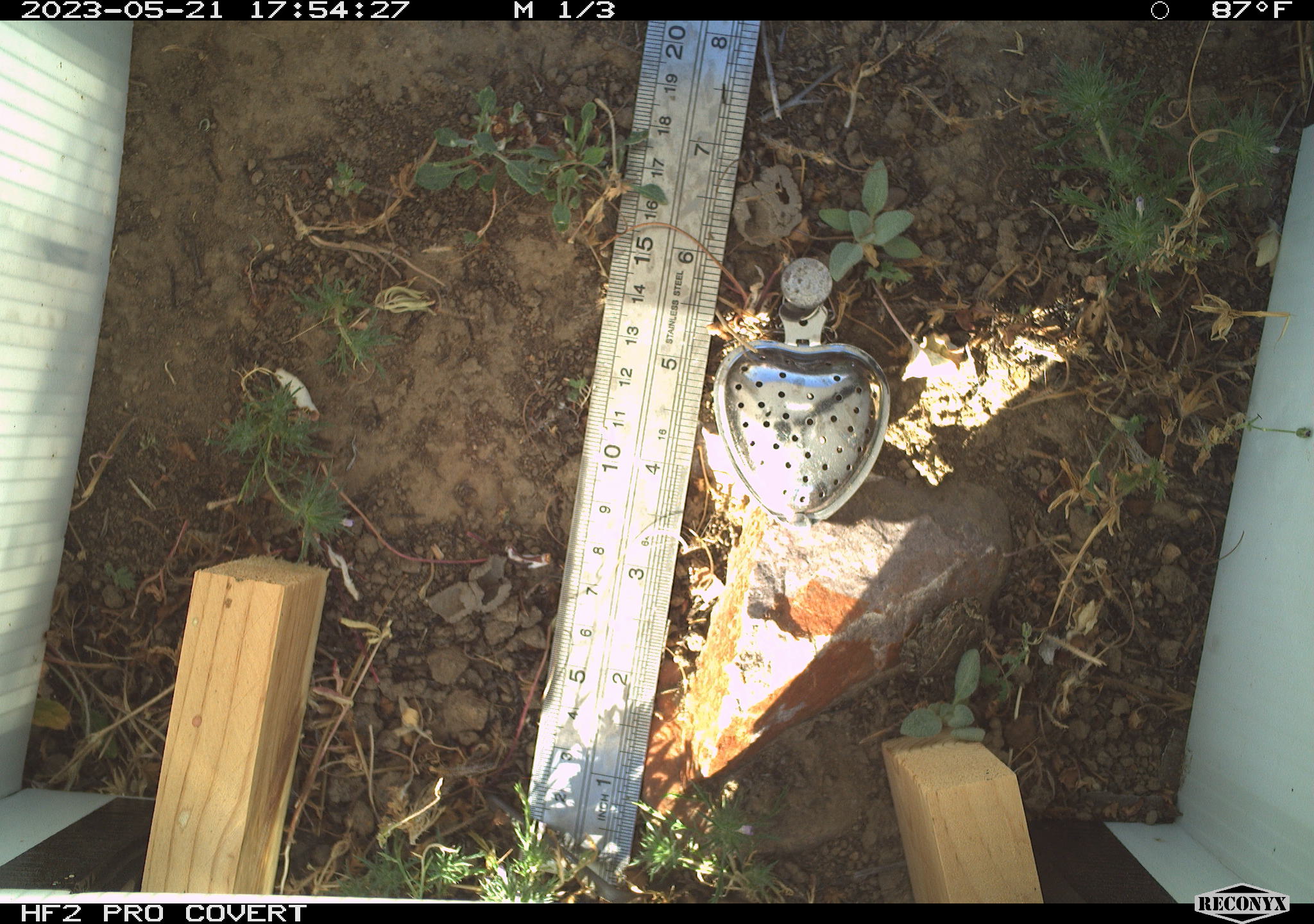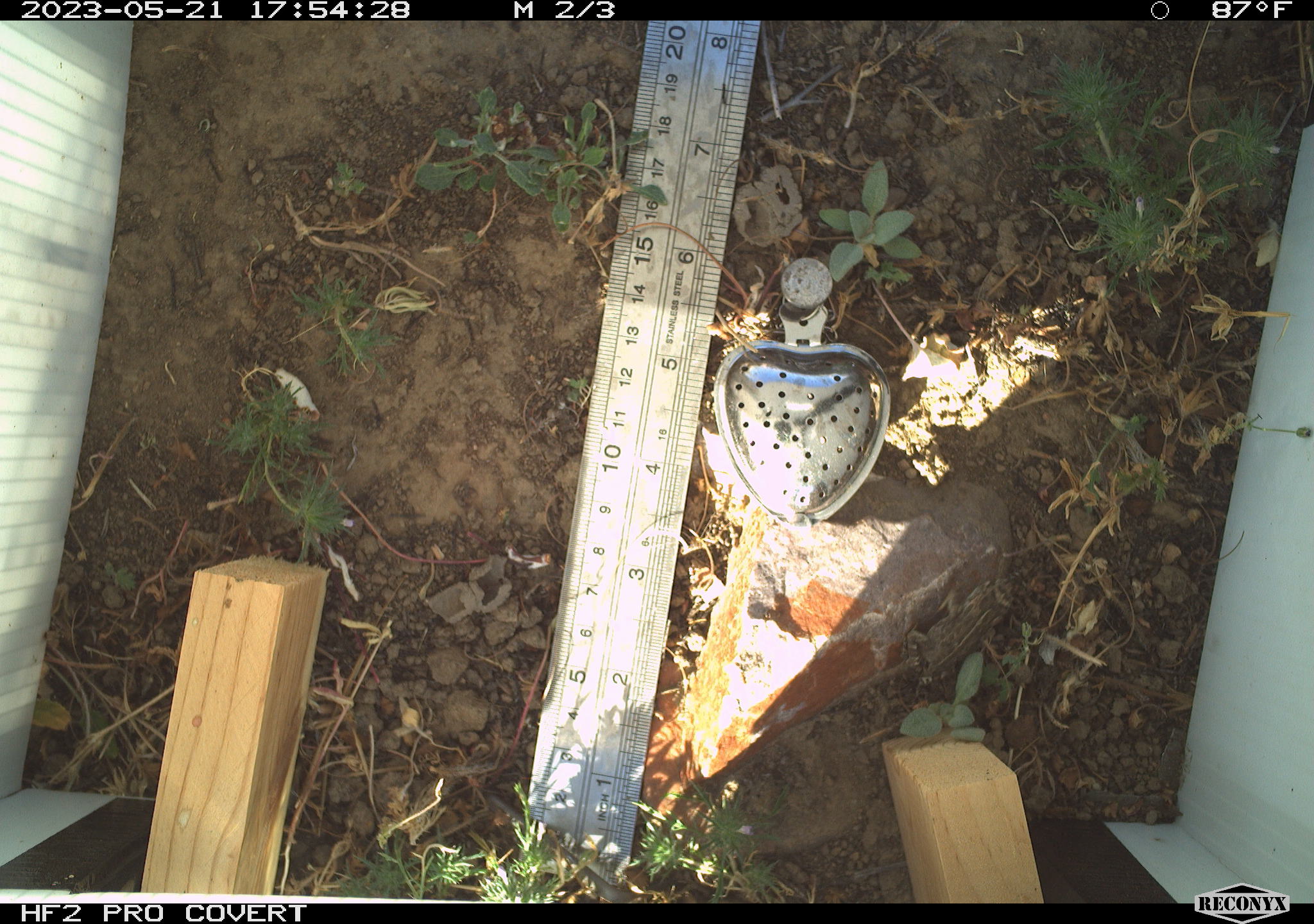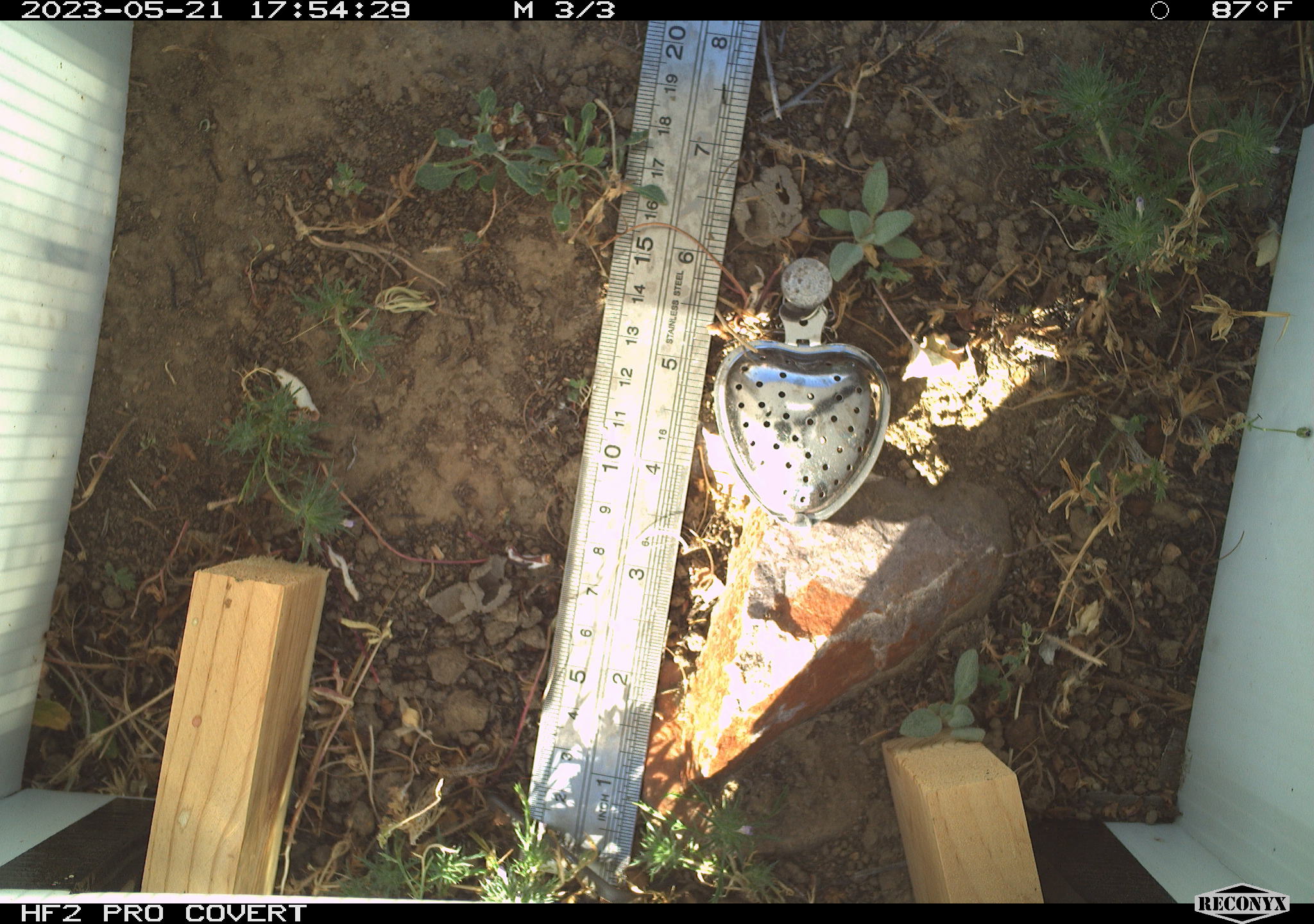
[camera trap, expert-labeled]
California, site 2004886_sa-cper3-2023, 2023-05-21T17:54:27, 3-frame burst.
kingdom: Animalia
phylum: Chordata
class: Amphibia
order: Anura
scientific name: Anura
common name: frogs